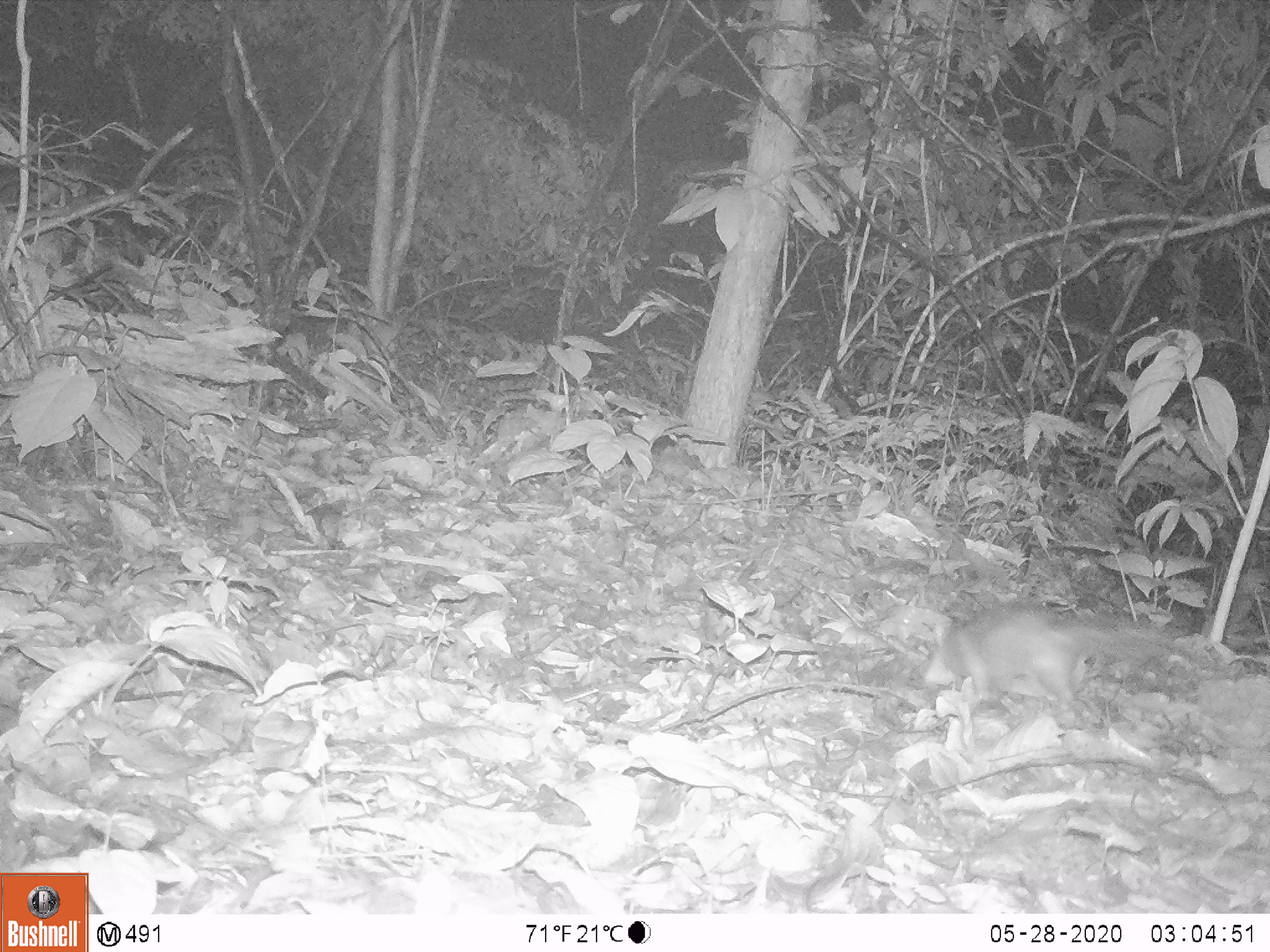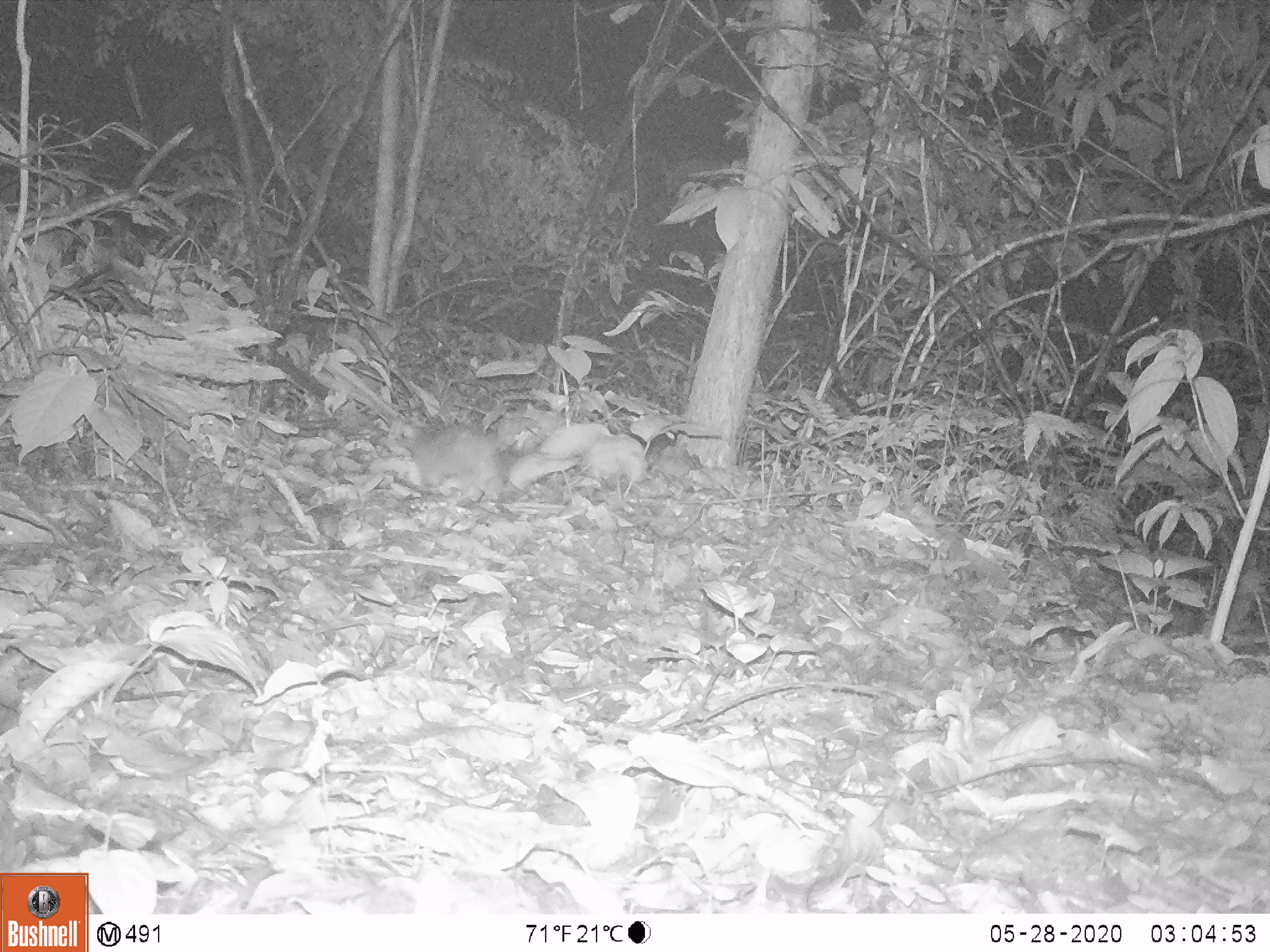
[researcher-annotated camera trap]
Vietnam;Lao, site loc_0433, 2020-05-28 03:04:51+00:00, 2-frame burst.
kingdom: Animalia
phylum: Chordata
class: Mammalia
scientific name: Mammalia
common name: mammal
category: unidentified small mammal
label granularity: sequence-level